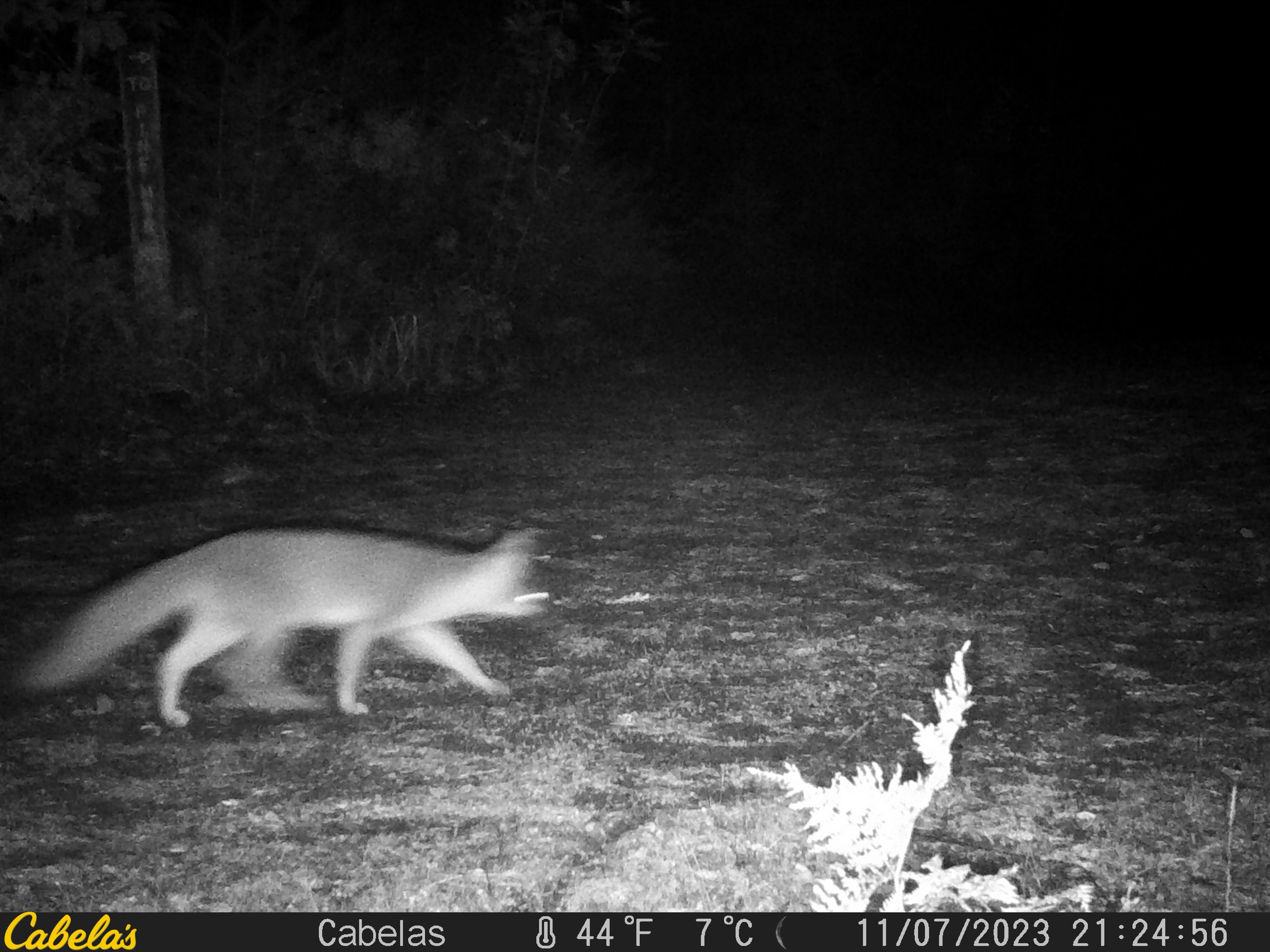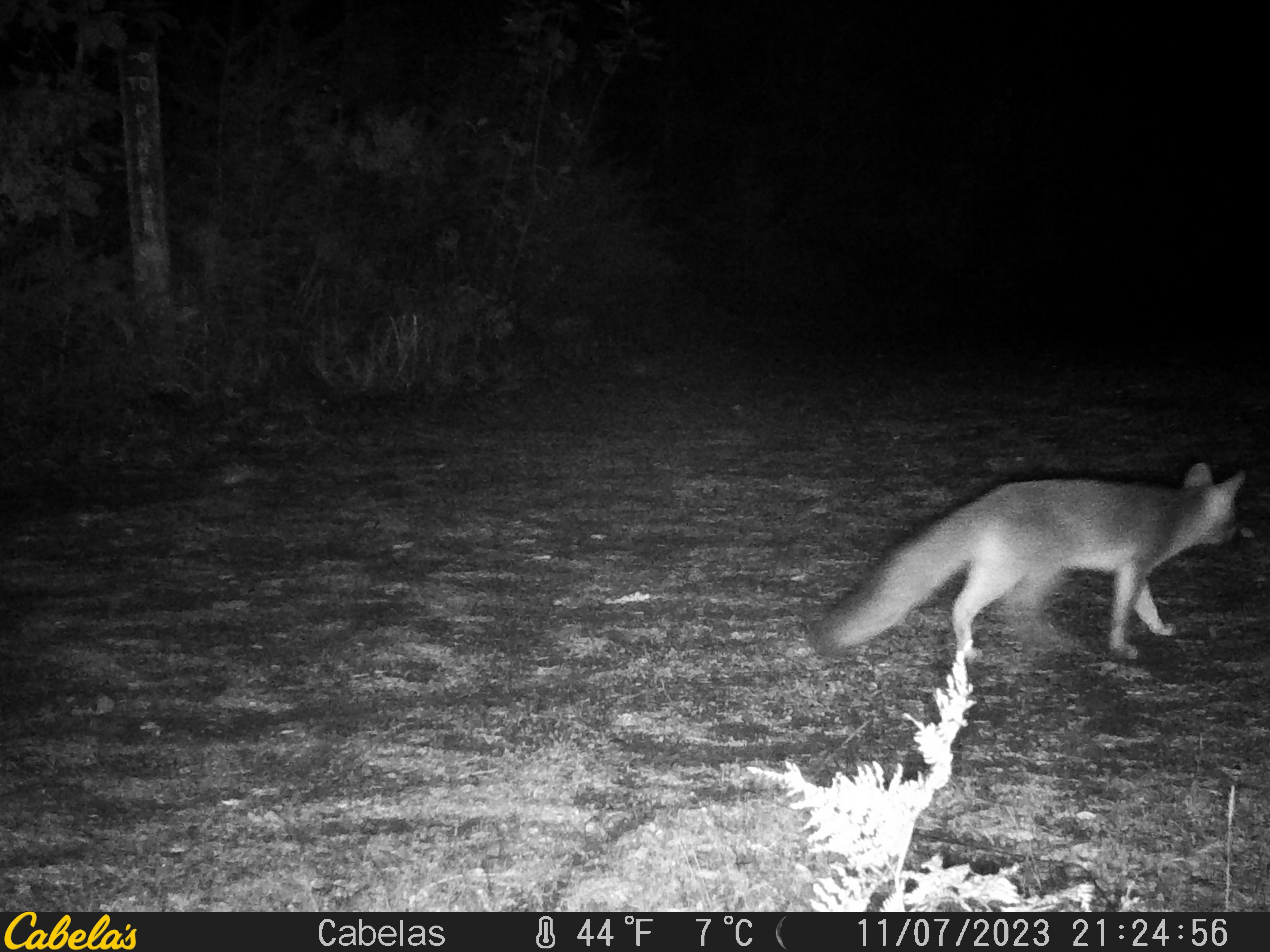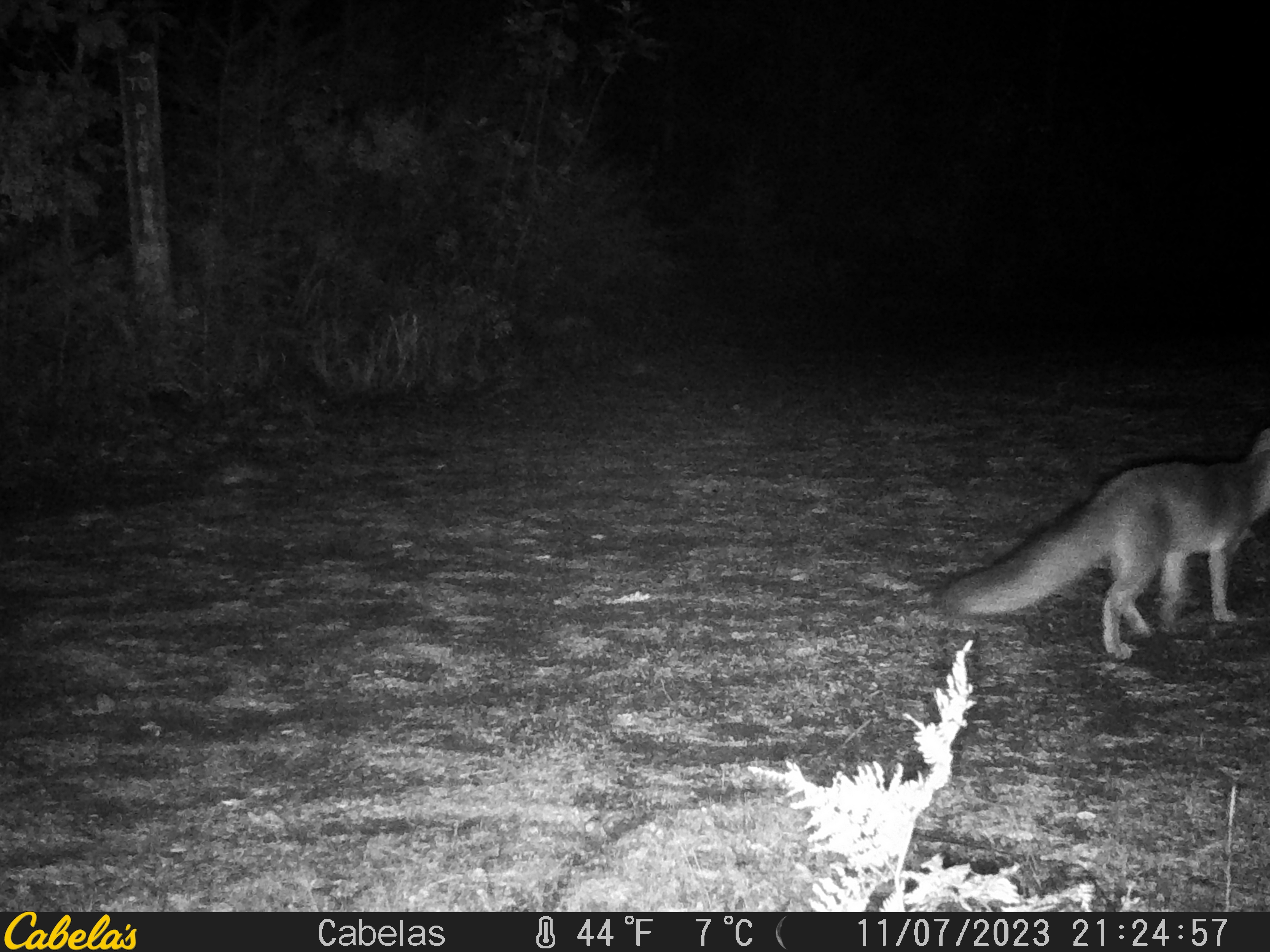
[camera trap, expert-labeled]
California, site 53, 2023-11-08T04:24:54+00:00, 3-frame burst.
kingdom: Animalia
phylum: Chordata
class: Mammalia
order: Carnivora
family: Canidae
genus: Urocyon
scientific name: Urocyon cinereoargenteus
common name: gray fox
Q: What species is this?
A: Gray fox (Urocyon cinereoargenteus).